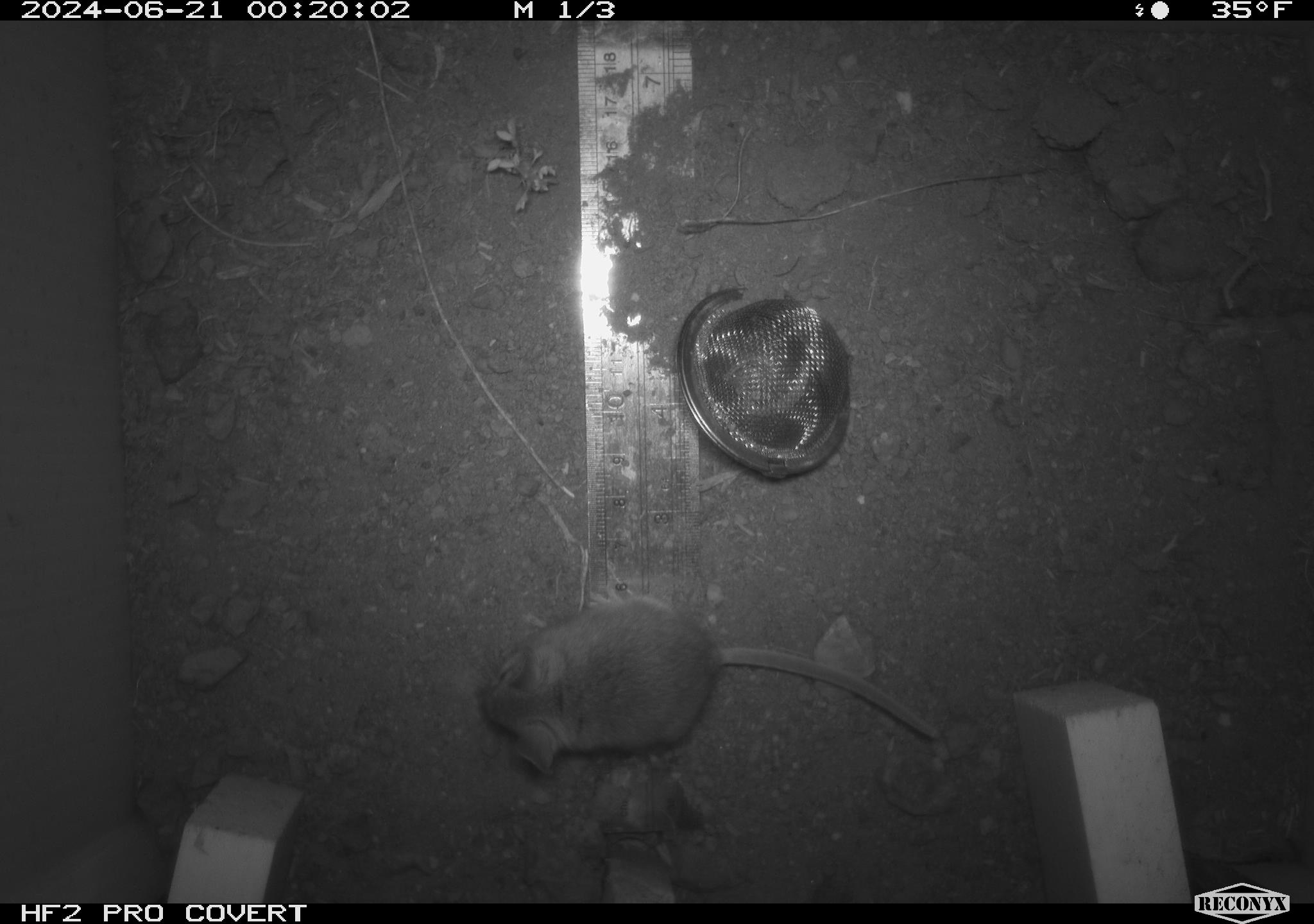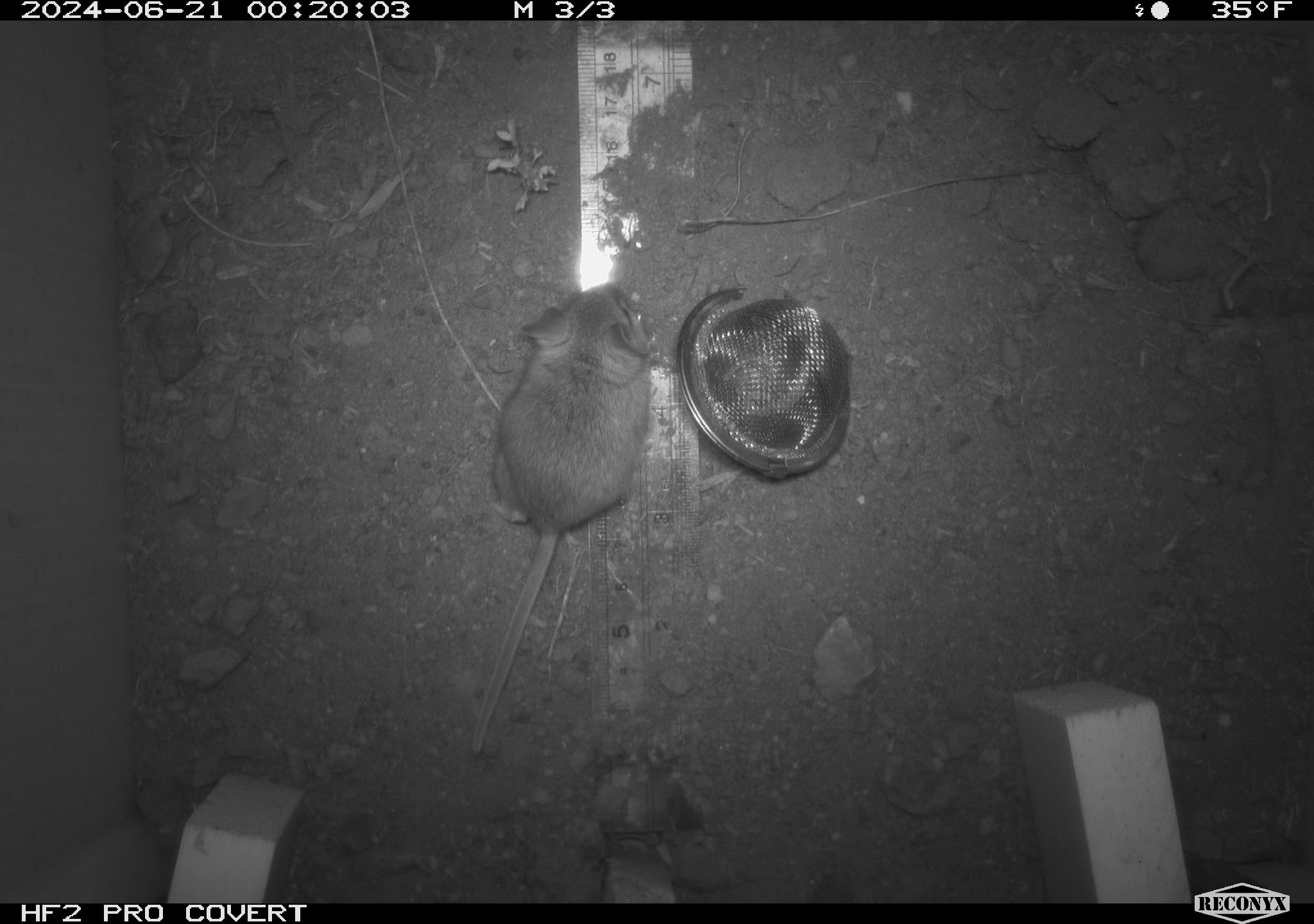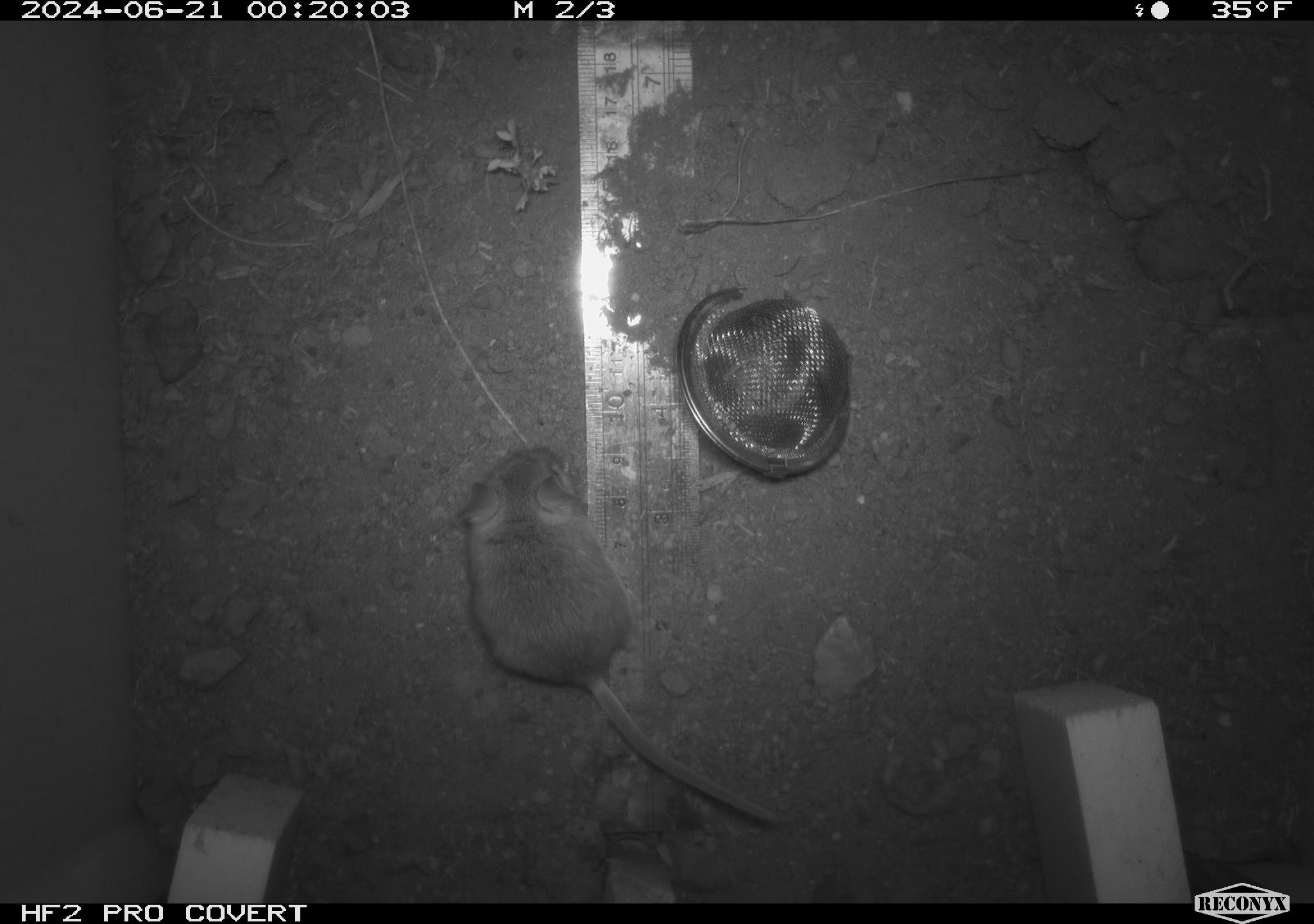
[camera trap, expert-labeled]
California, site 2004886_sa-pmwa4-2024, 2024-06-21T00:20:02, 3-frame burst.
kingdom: Animalia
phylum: Chordata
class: Mammalia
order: Rodentia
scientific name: Rodentia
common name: mouse species